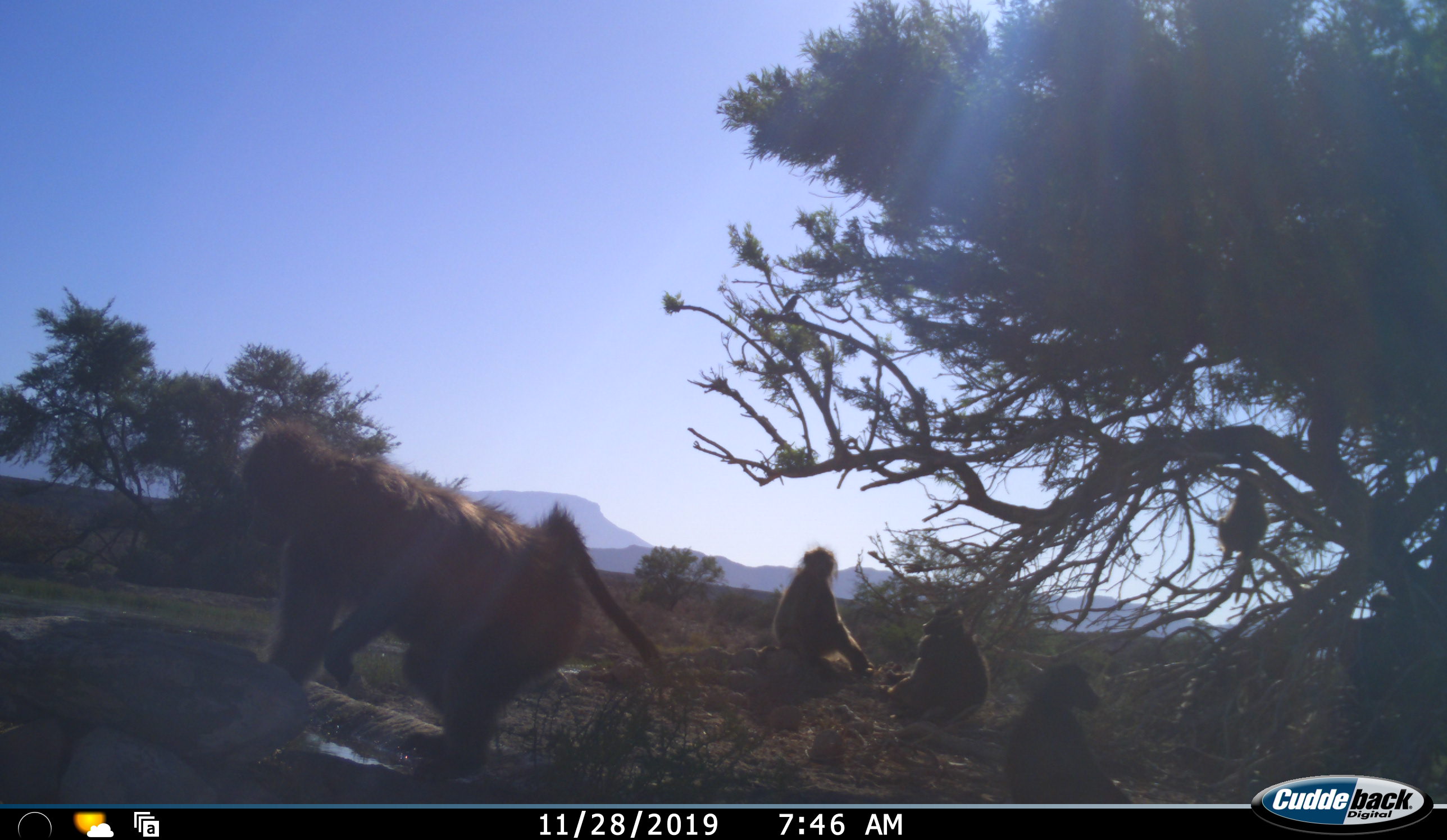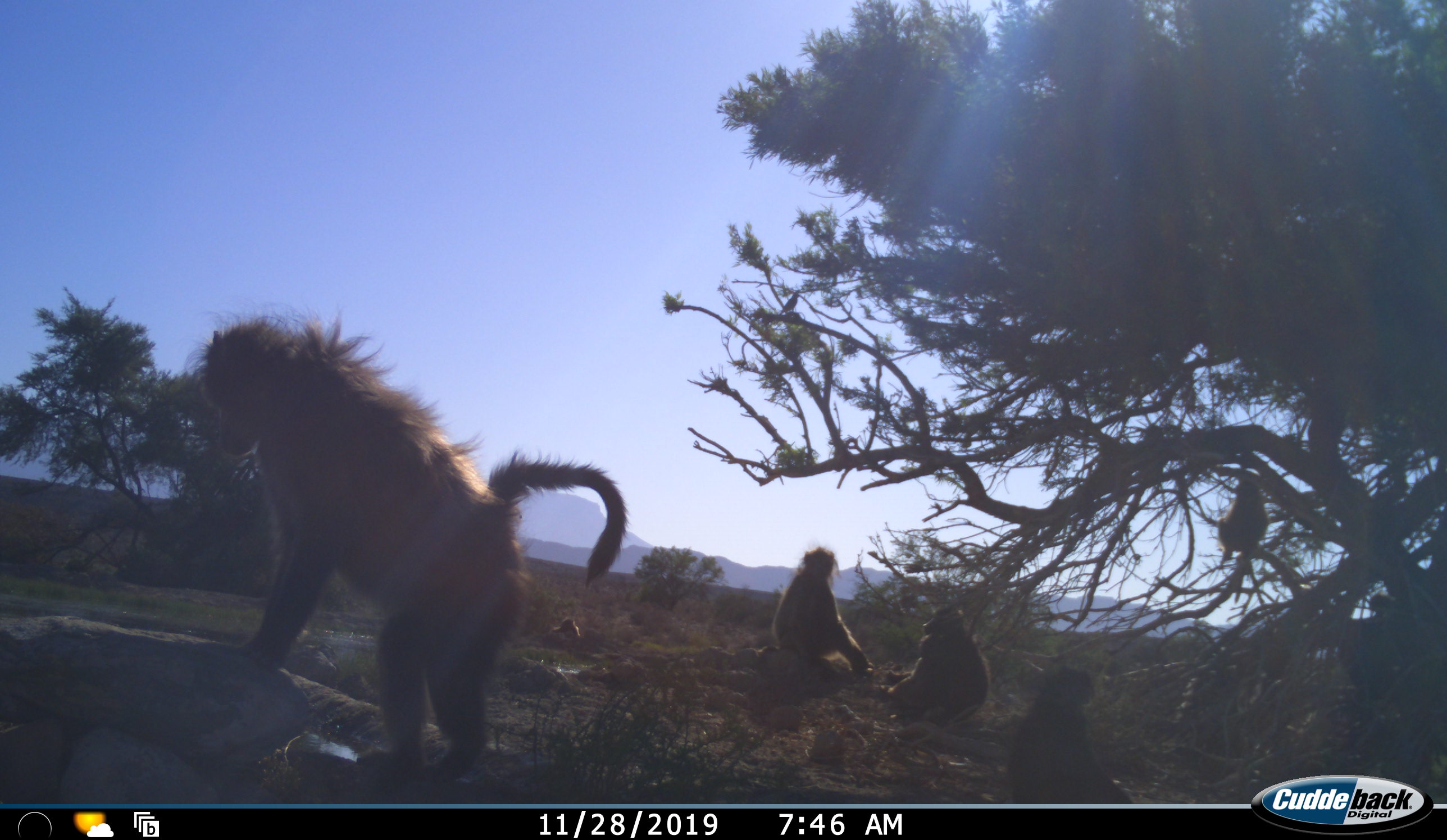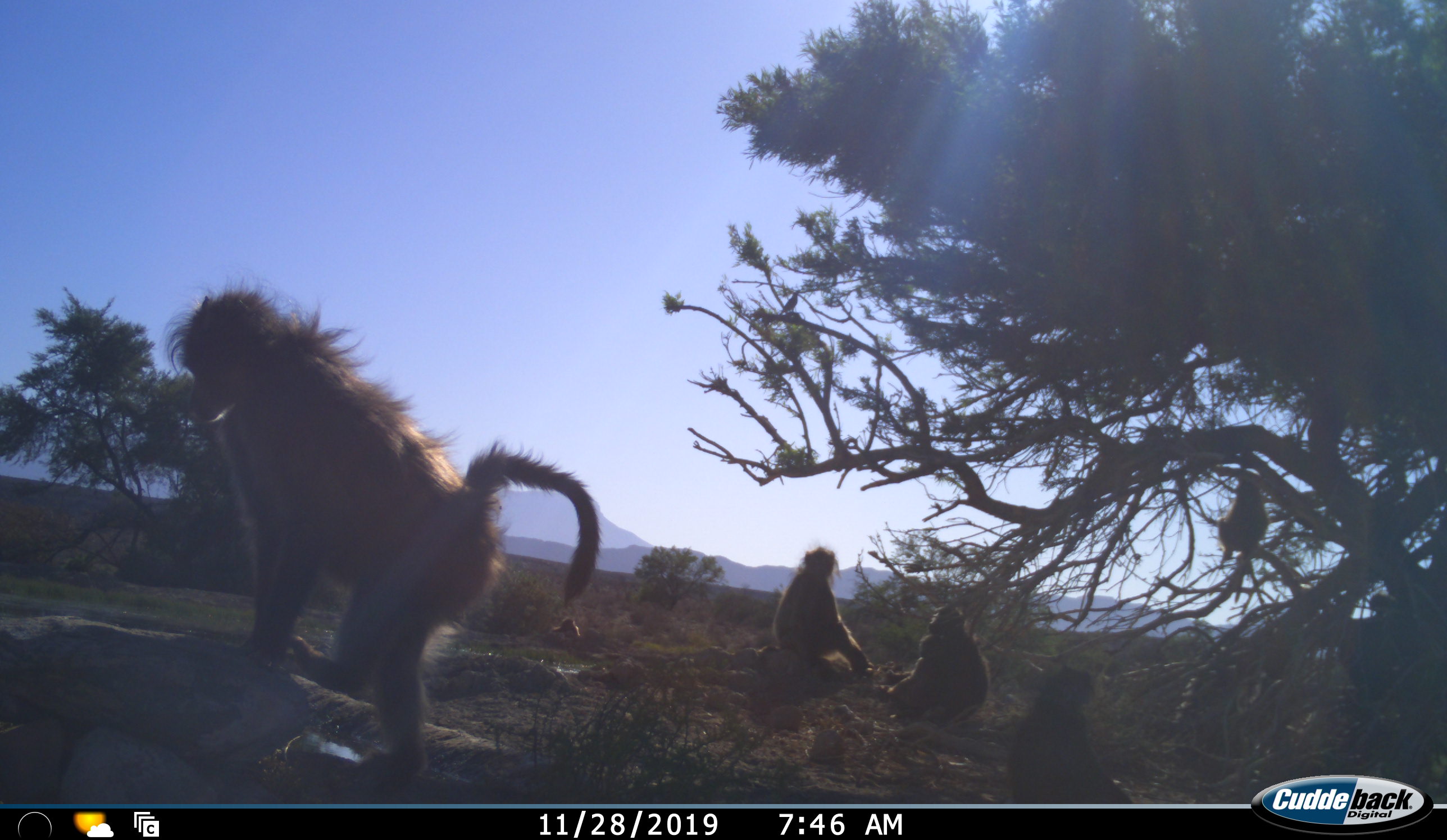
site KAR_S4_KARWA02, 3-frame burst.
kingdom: Animalia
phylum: Chordata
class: Mammalia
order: Primates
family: Cercopithecidae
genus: Papio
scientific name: Papio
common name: baboon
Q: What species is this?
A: Baboon (Papio).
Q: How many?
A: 5.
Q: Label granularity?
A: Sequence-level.